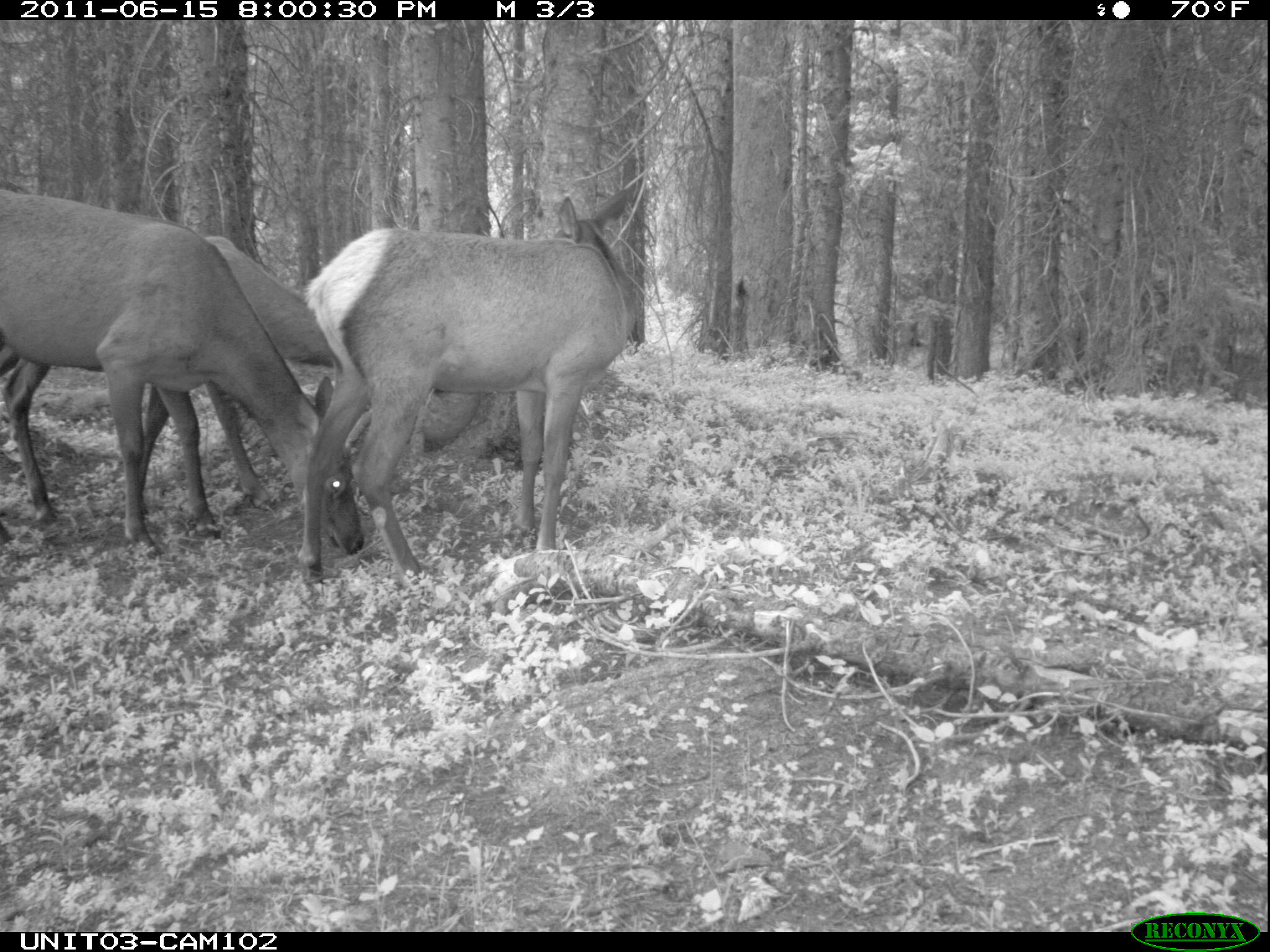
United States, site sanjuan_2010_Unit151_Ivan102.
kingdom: Animalia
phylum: Chordata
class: Mammalia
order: Artiodactyla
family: Cervidae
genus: Cervus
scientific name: Cervus elaphus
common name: red deer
Cervus elaphus (red deer).